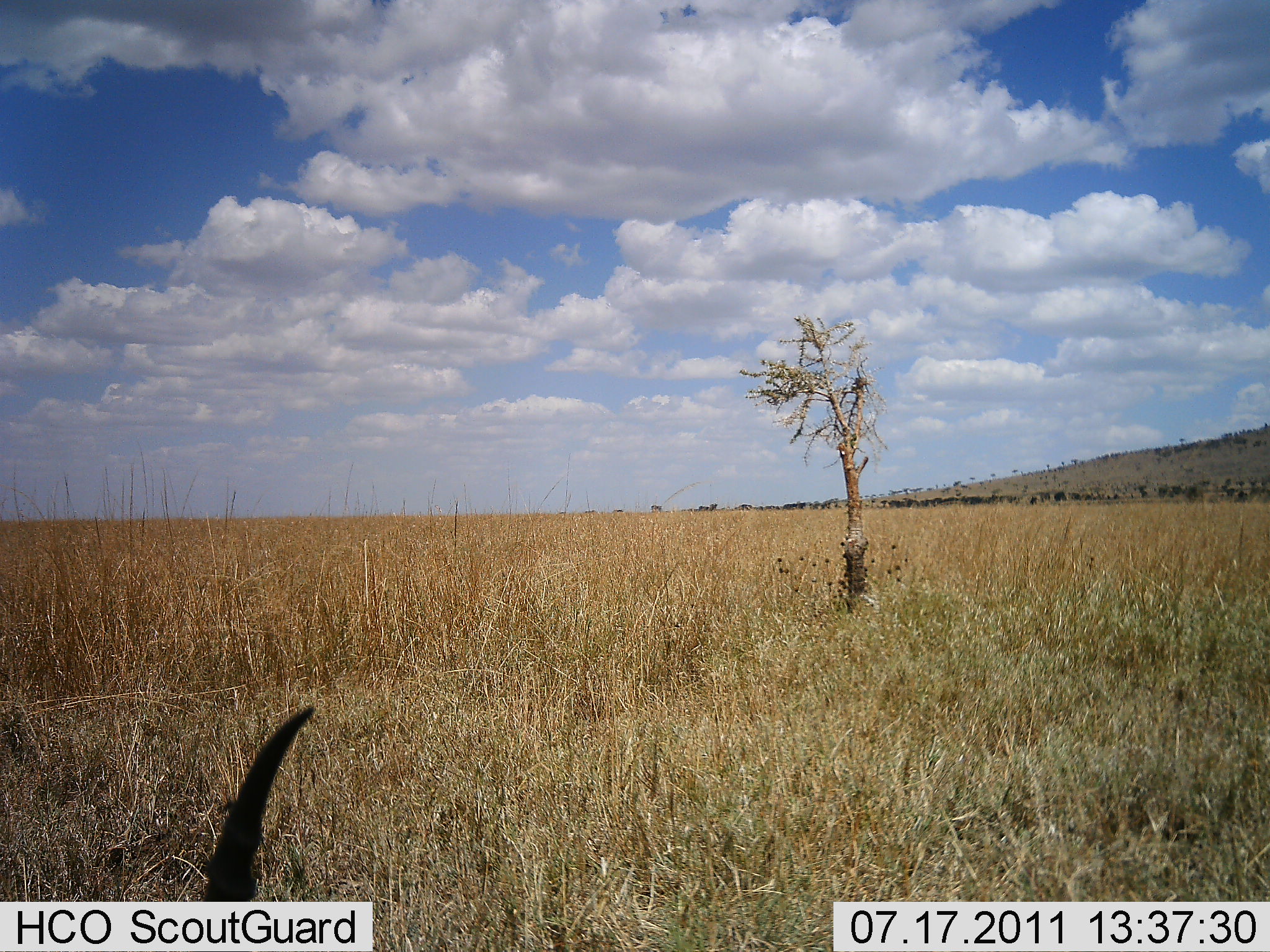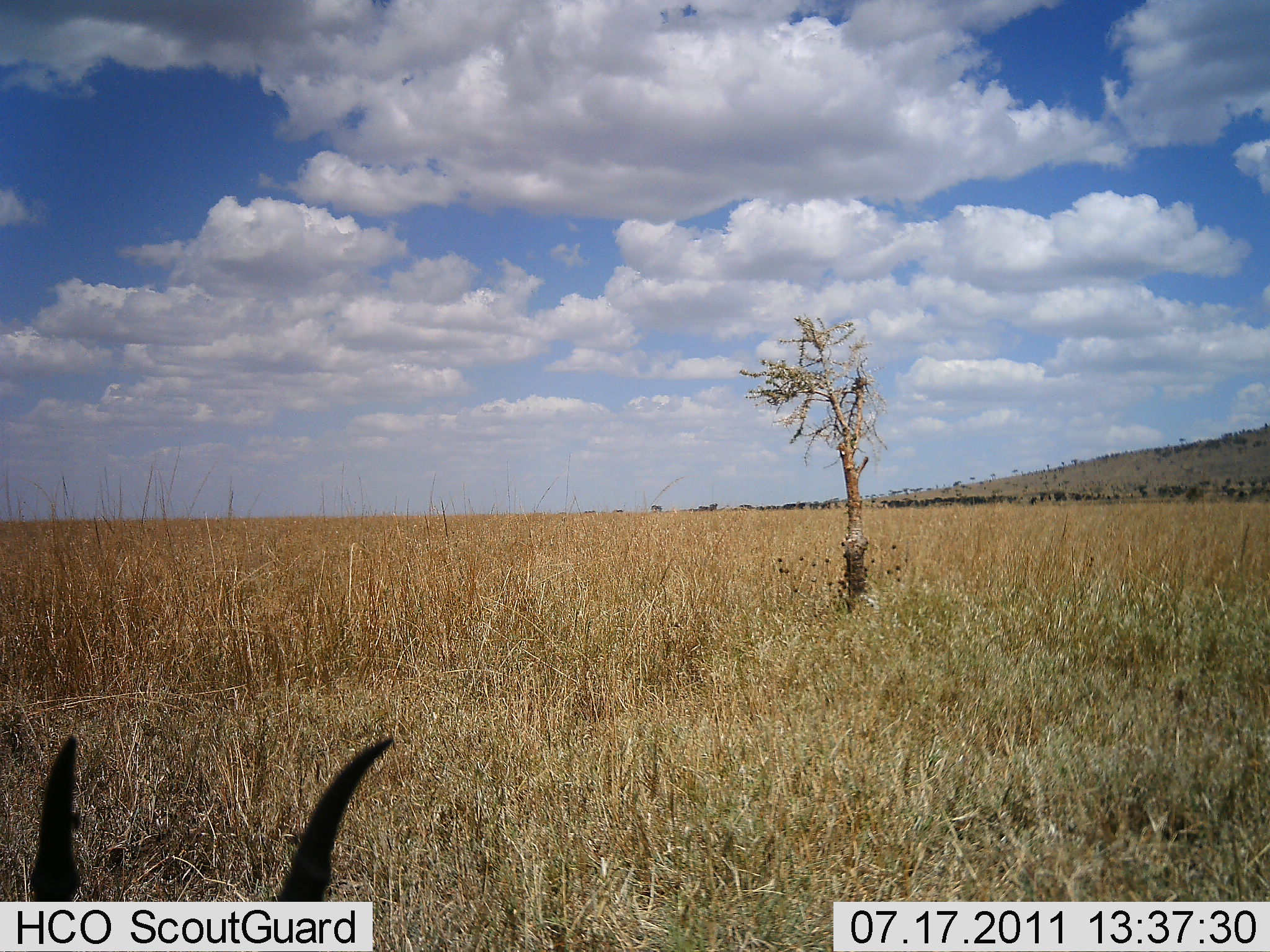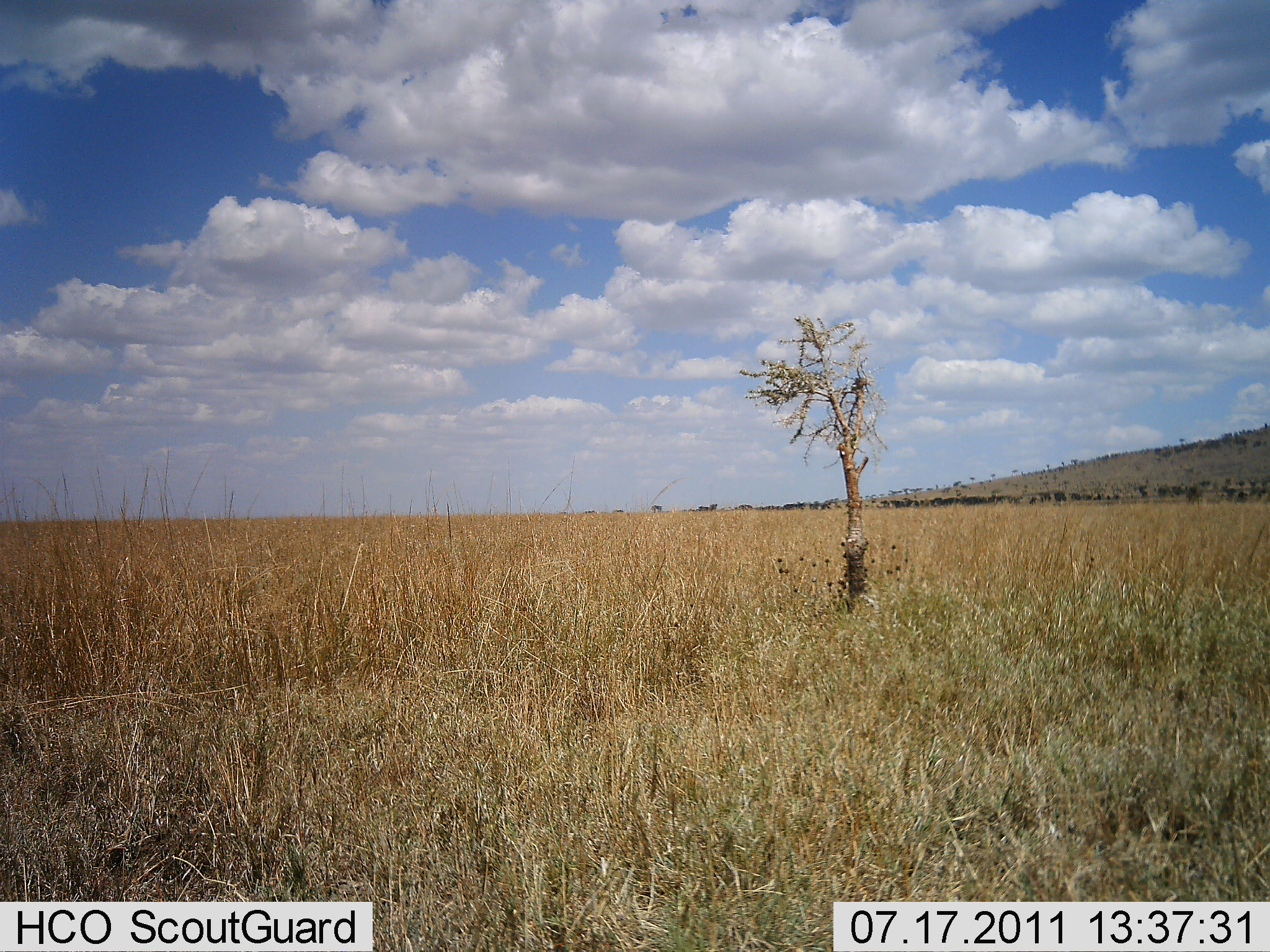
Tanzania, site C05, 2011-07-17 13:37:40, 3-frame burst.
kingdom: Animalia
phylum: Chordata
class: Mammalia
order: Artiodactyla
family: Bovidae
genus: Eudorcas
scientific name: Eudorcas thomsonii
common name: thomson's gazelle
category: gazellethomsons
Gazellethomsons (thomson's gazelle) (Eudorcas thomsonii), count 1. Behavior (volunteer vote fractions): standing 56%, resting 11%, moving 22%, interacting 0%. Young present (vote fraction): 0%. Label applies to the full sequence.